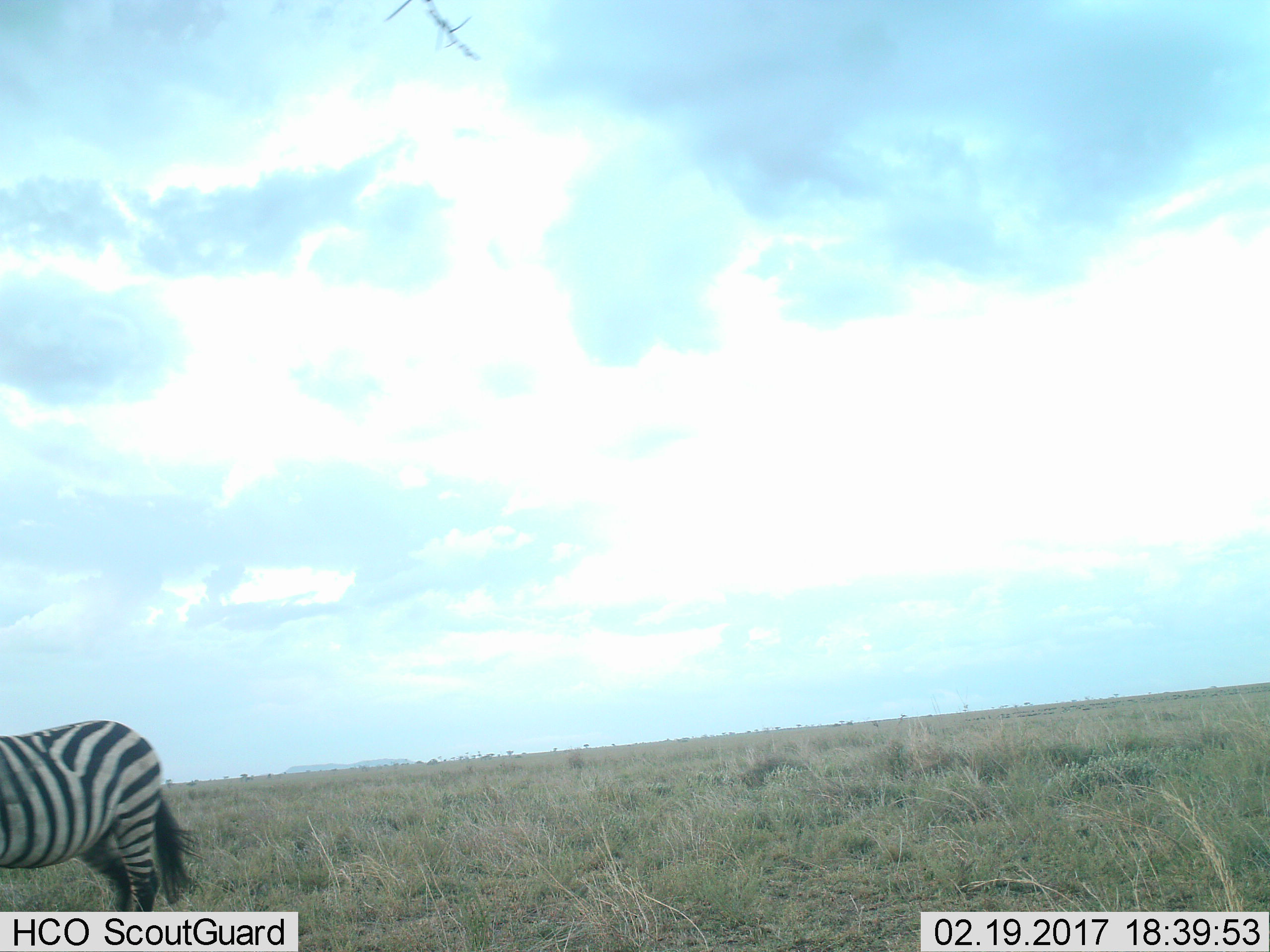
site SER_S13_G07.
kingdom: Animalia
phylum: Chordata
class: Mammalia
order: Perissodactyla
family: Equidae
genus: Equus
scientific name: Equus quagga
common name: plains zebra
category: zebraplains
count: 1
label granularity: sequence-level